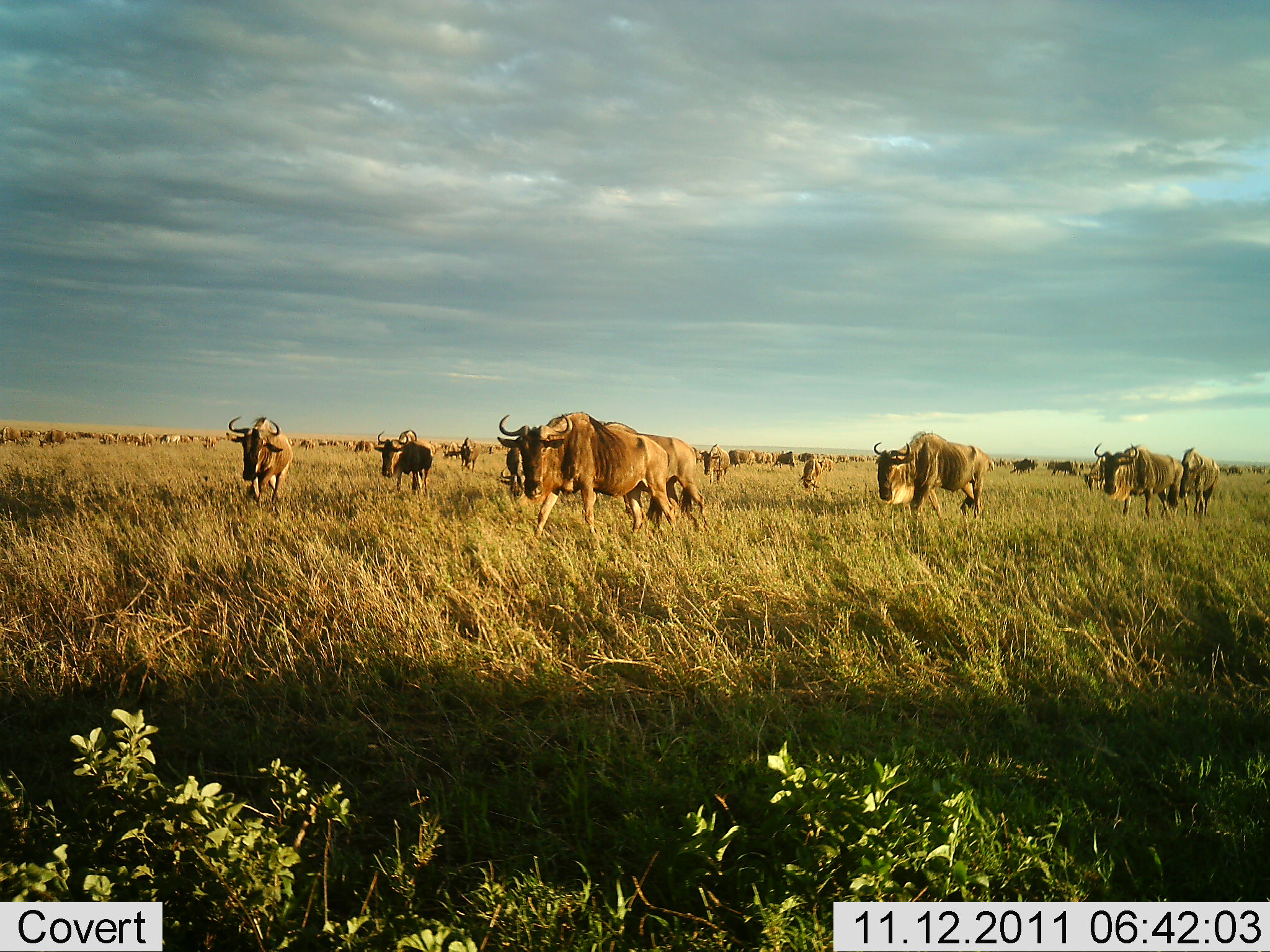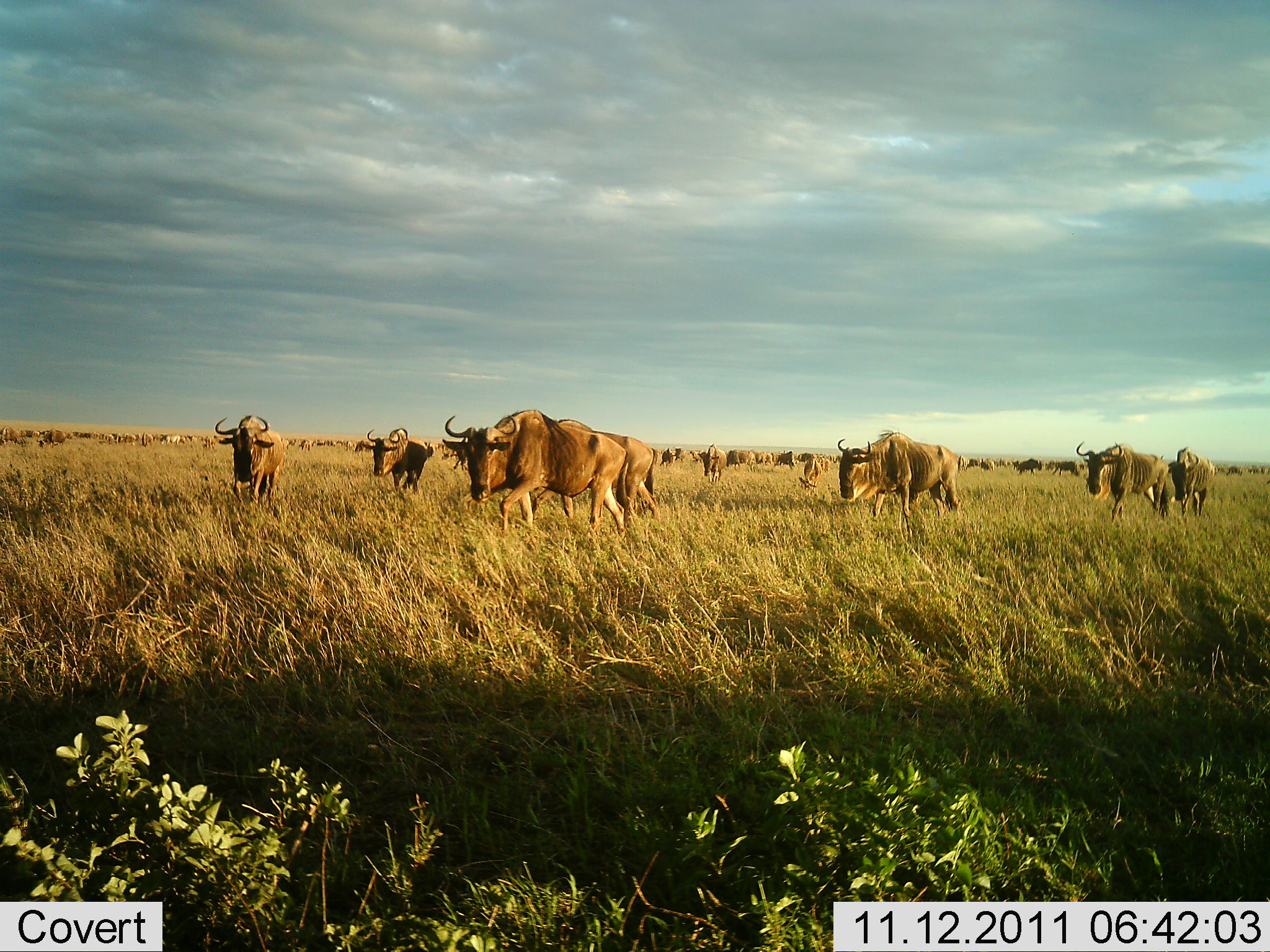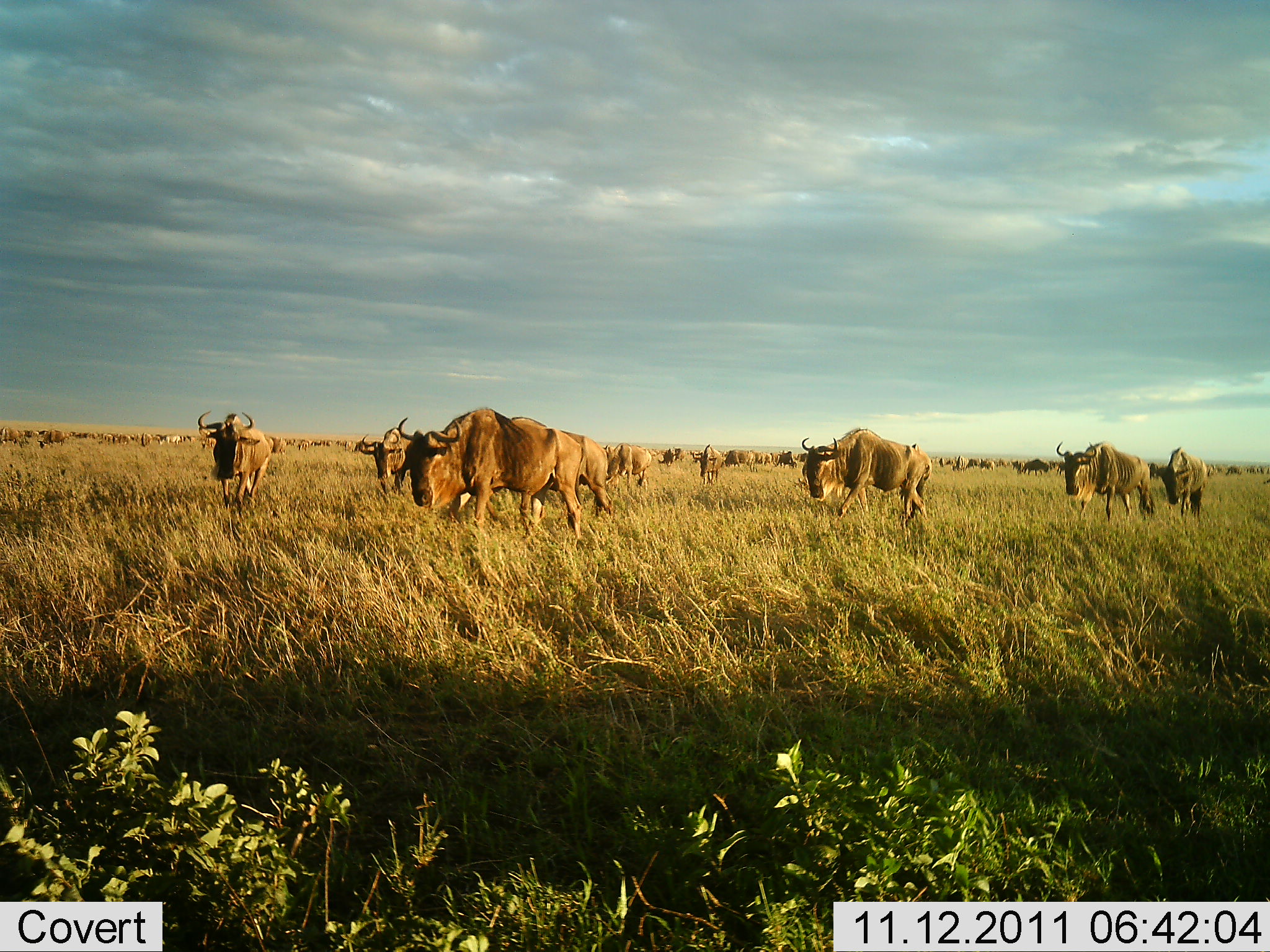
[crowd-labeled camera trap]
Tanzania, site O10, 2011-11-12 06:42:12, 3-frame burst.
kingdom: Animalia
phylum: Chordata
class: Mammalia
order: Artiodactyla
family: Bovidae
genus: Connochaetes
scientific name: Connochaetes taurinus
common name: blue wildebeest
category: wildebeest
Wildebeest (blue wildebeest) (Connochaetes taurinus), count 51+. Behavior (volunteer vote fractions): standing 38%, resting 0%, moving 85%, interacting 0%. Young present (vote fraction): 0%. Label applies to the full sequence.